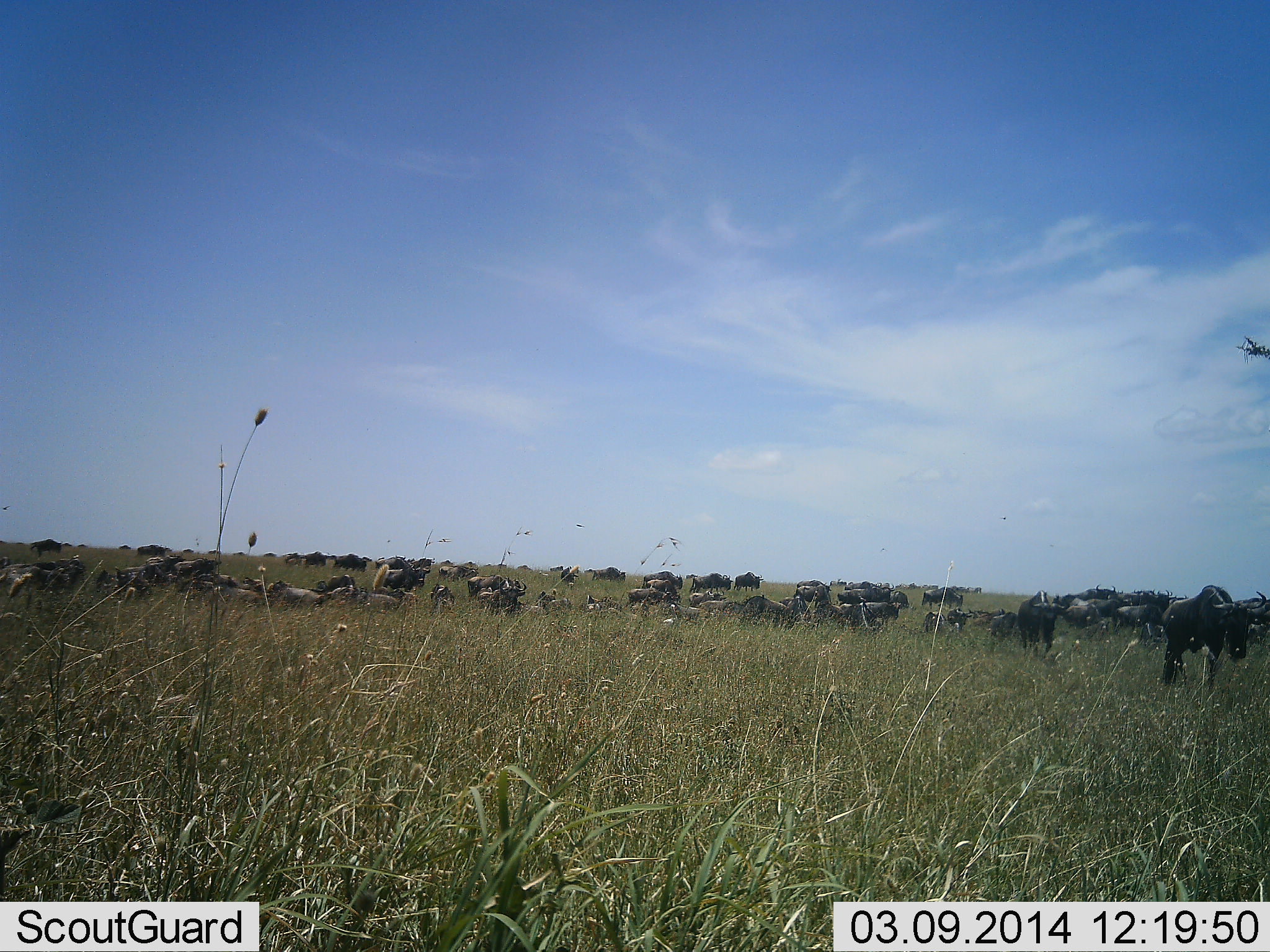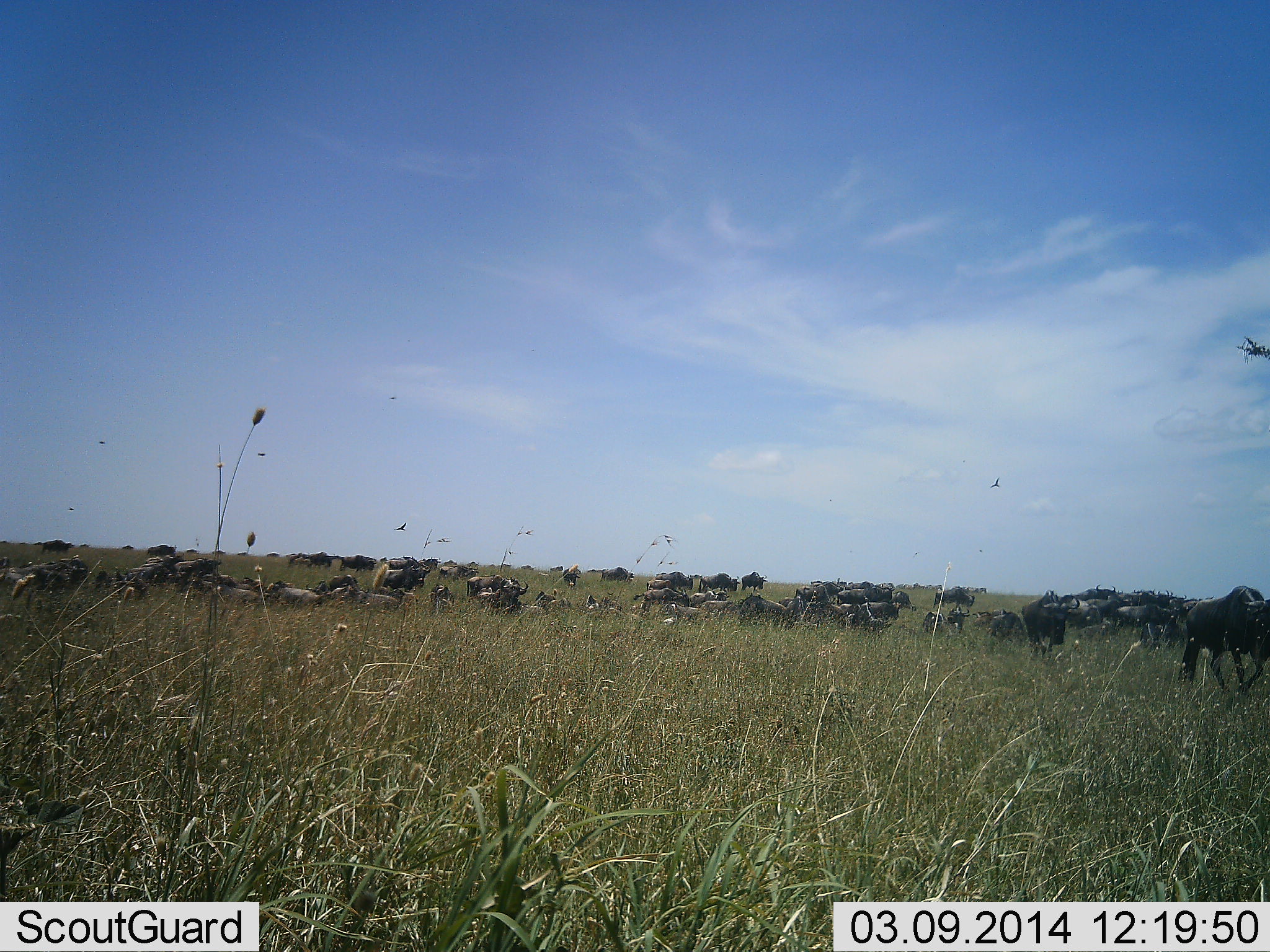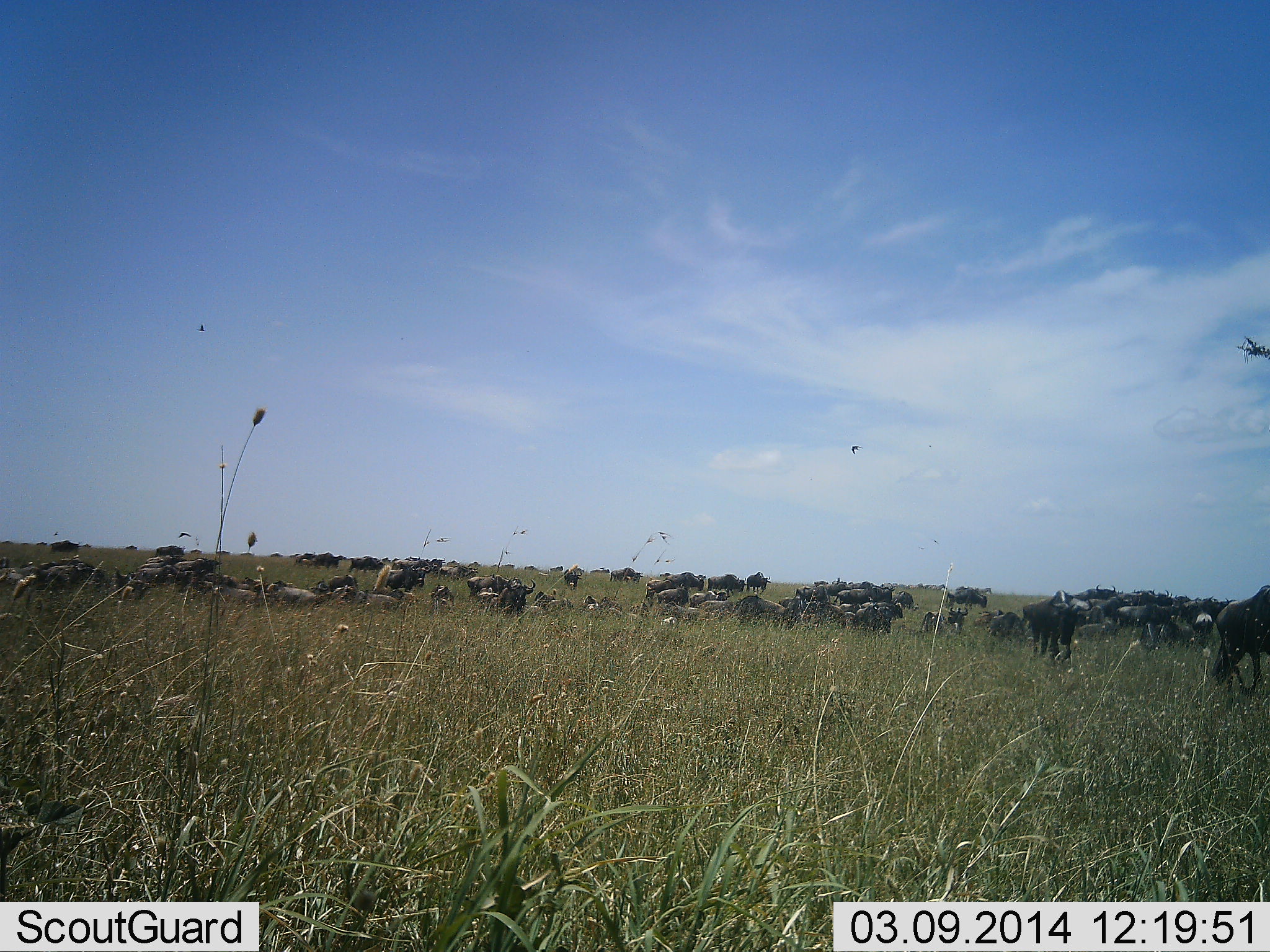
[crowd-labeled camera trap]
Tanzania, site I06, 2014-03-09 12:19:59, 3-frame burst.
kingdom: Animalia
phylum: Chordata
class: Mammalia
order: Artiodactyla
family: Bovidae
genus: Connochaetes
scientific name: Connochaetes taurinus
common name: blue wildebeest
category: wildebeest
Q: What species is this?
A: Wildebeest (blue wildebeest) (Connochaetes taurinus).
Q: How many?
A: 11-50.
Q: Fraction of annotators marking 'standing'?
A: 36%.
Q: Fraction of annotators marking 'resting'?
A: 27%.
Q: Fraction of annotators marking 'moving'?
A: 82%.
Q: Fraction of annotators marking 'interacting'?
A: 9%.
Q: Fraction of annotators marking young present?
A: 0%.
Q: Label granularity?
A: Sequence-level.